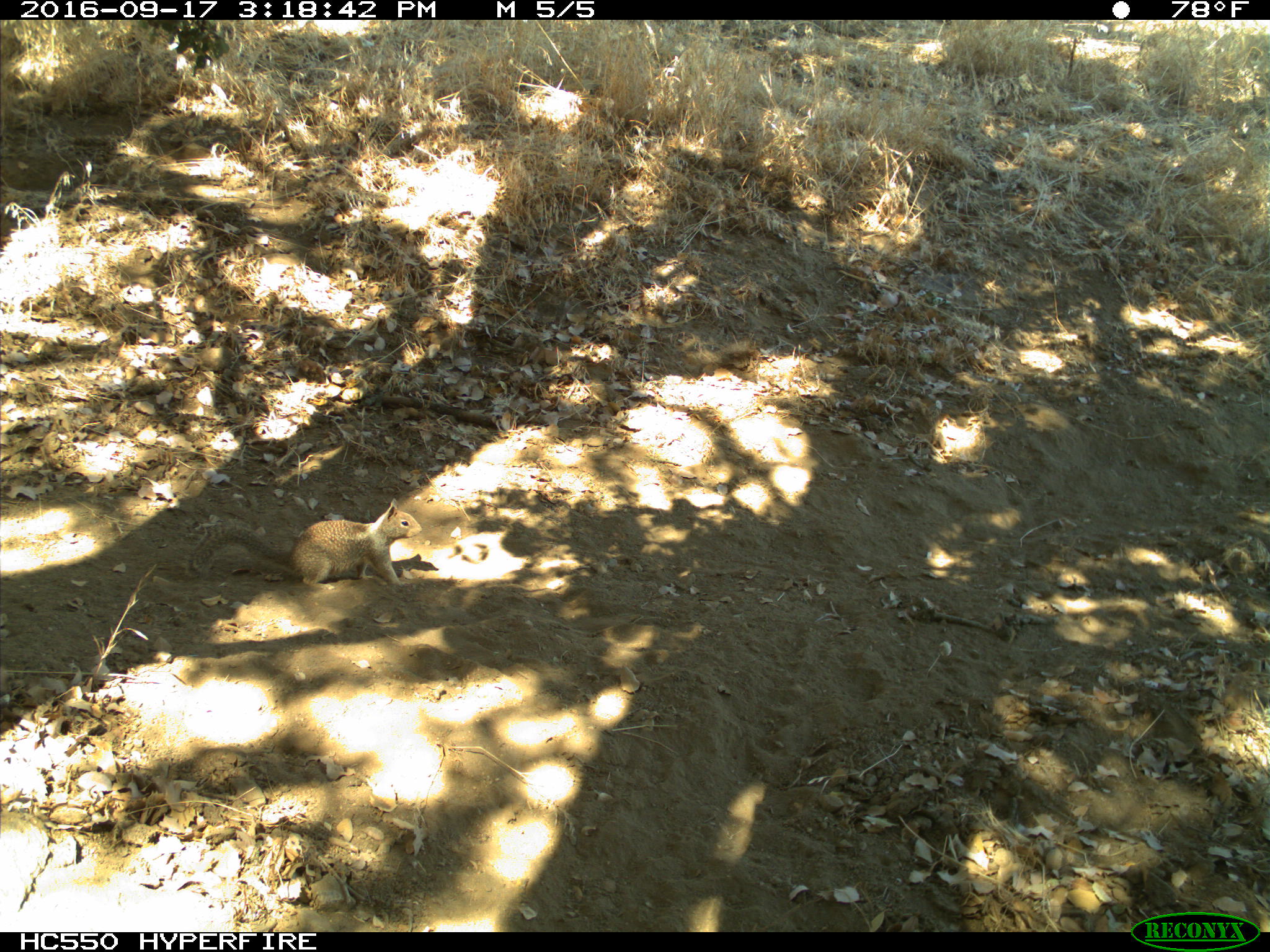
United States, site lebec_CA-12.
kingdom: Animalia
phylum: Chordata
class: Mammalia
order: Rodentia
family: Sciuridae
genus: Otospermophilus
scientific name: Otospermophilus beecheyi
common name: california ground squirrel